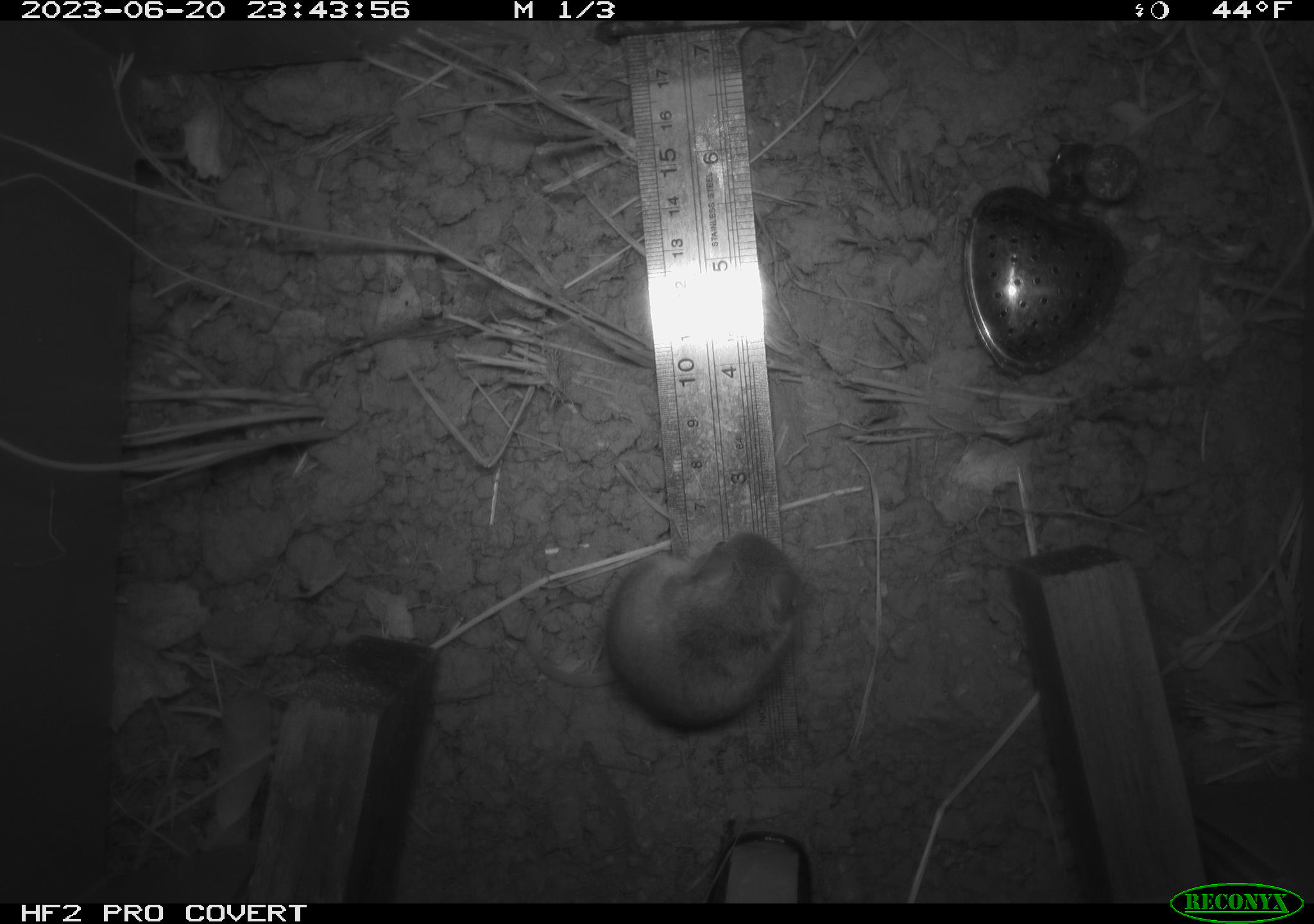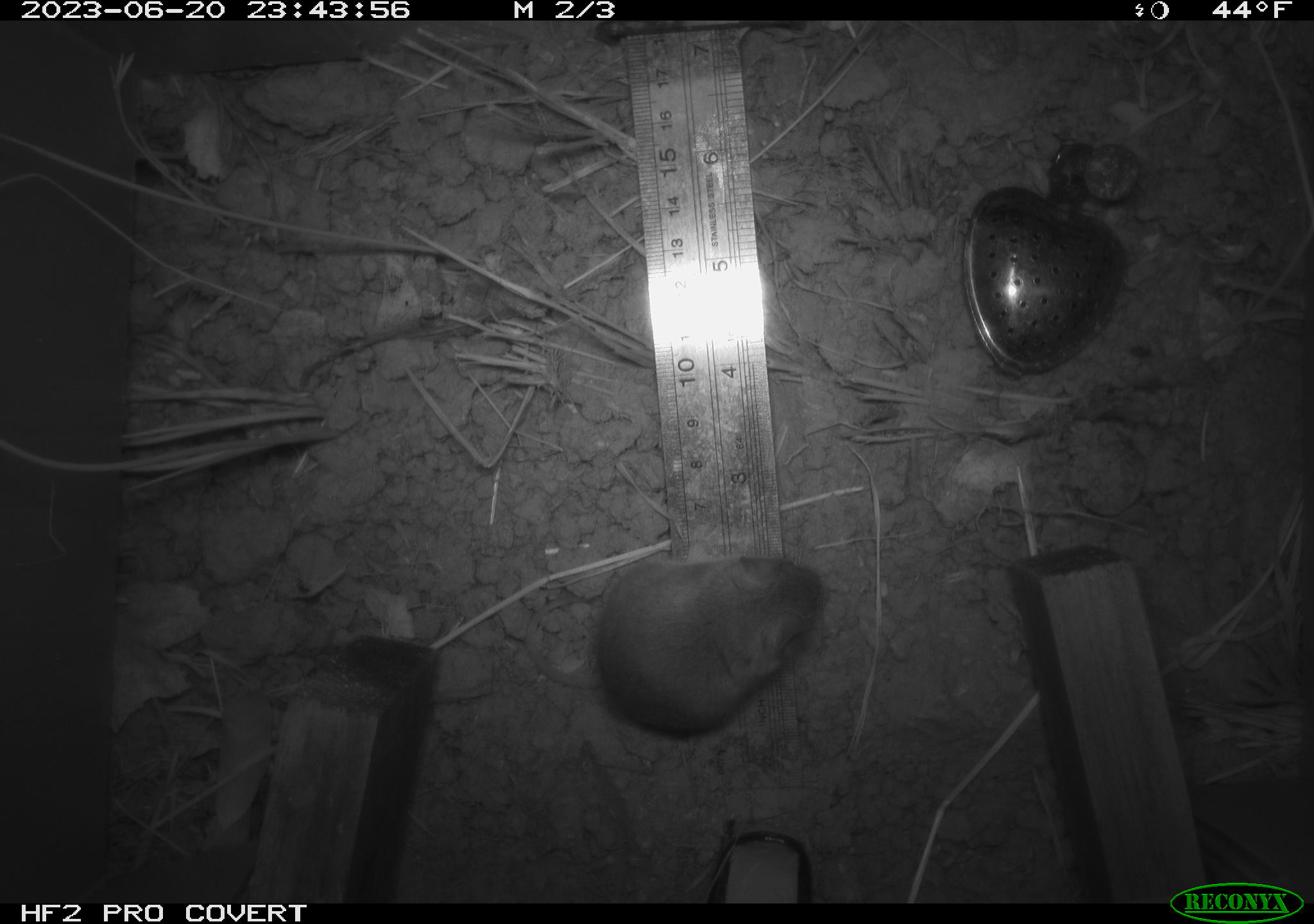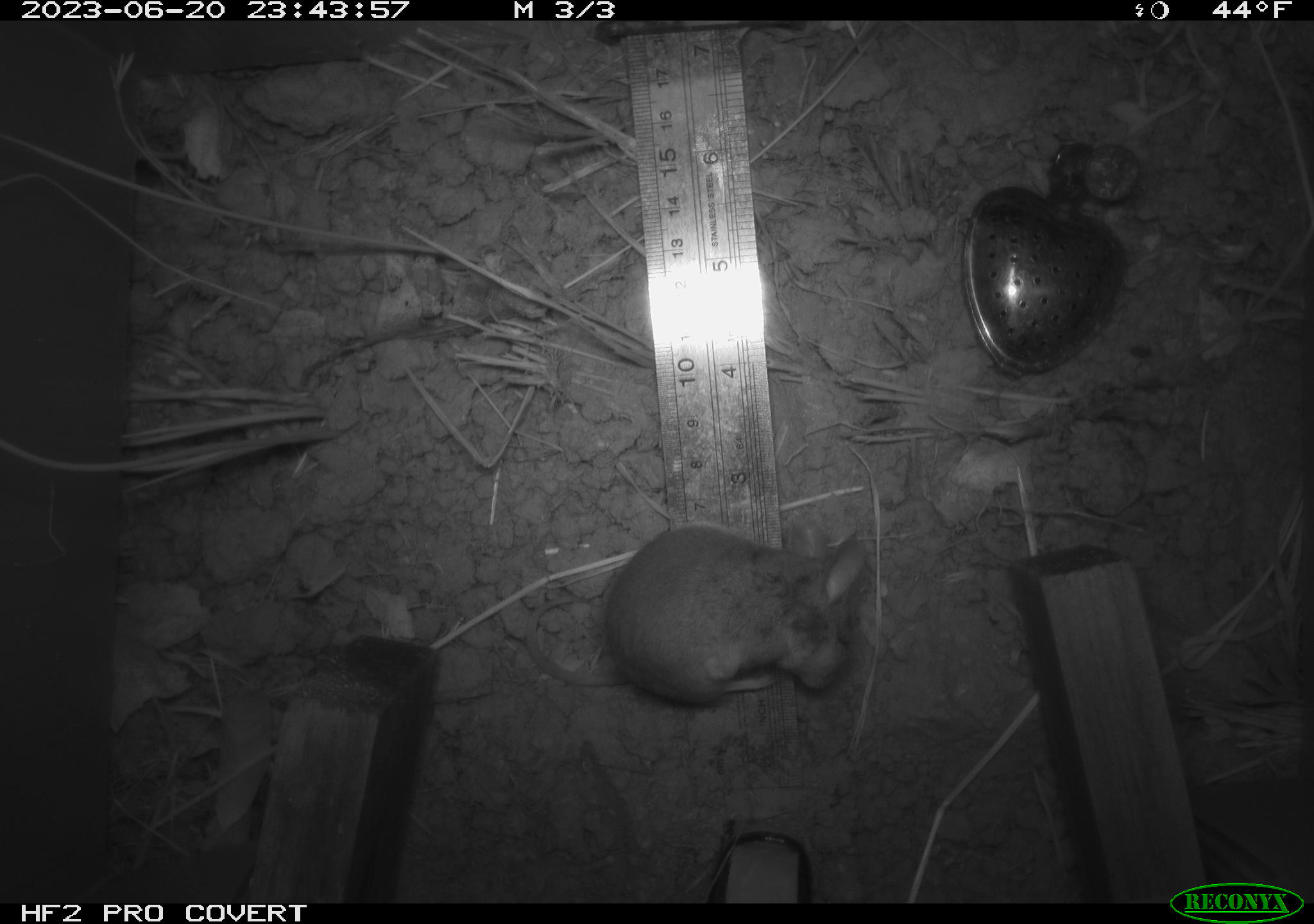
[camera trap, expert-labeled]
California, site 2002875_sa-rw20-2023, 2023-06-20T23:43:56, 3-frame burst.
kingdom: Animalia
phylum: Chordata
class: Mammalia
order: Rodentia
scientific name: Rodentia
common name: mouse species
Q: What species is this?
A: Mouse species (Rodentia).